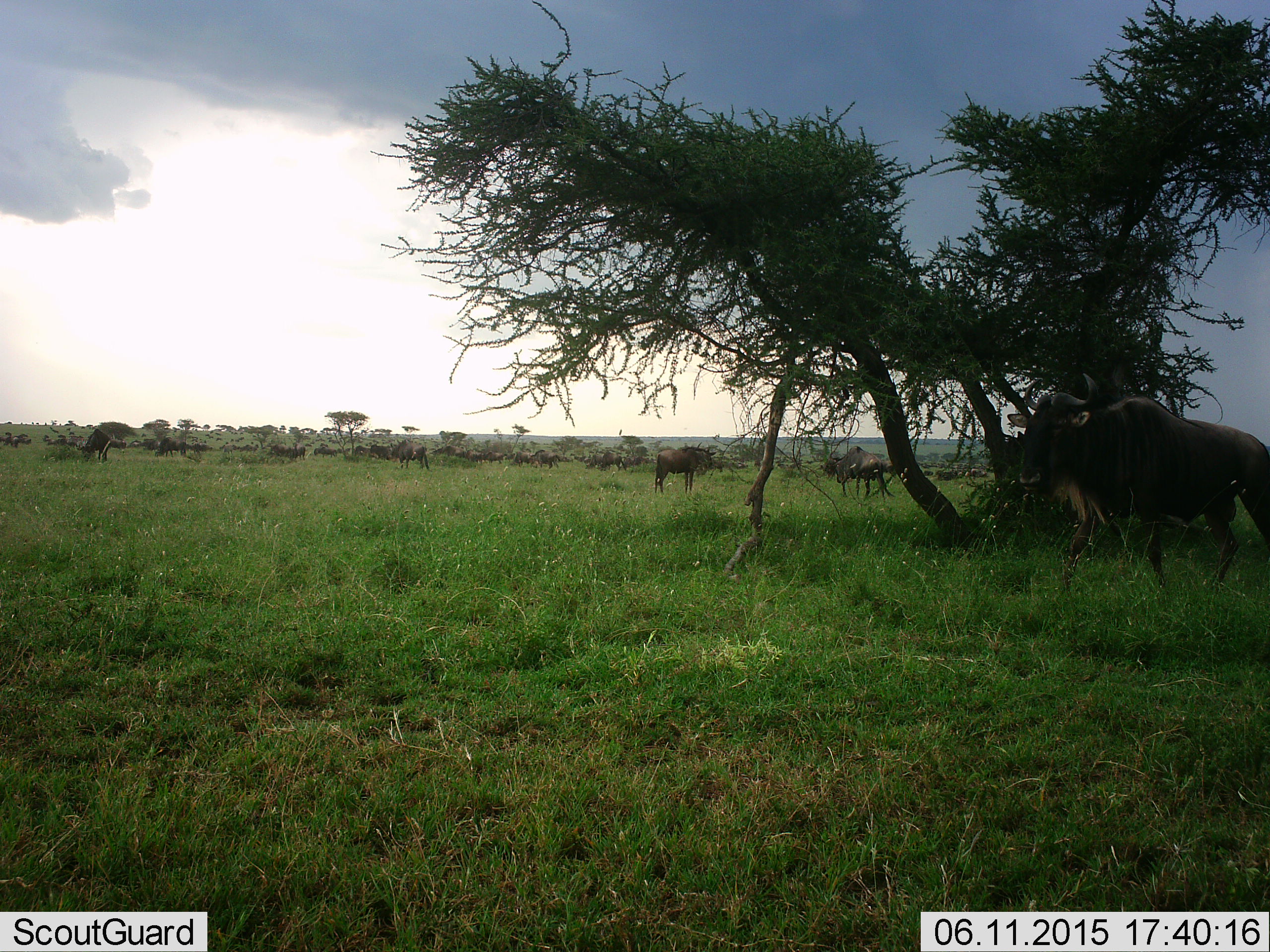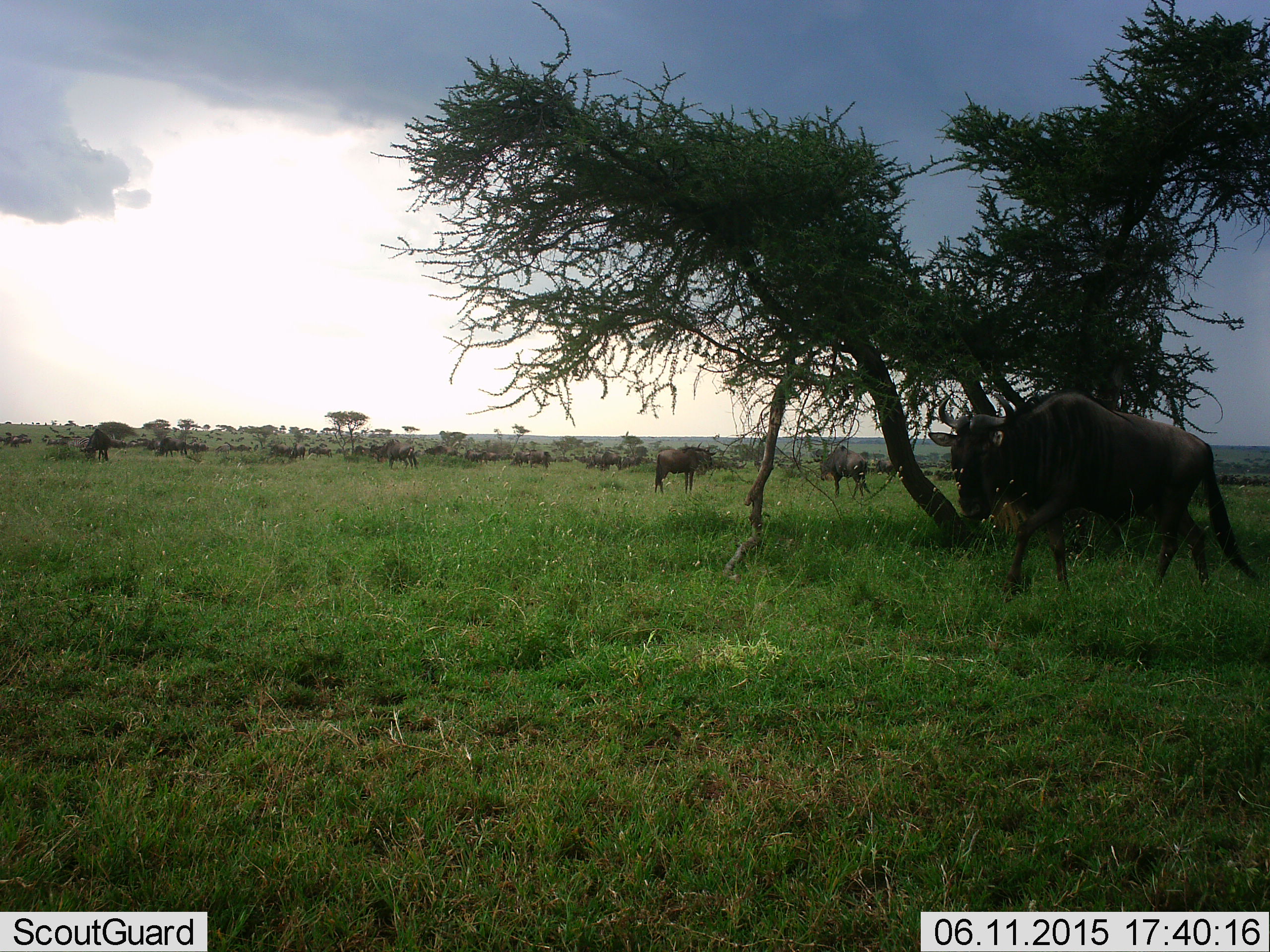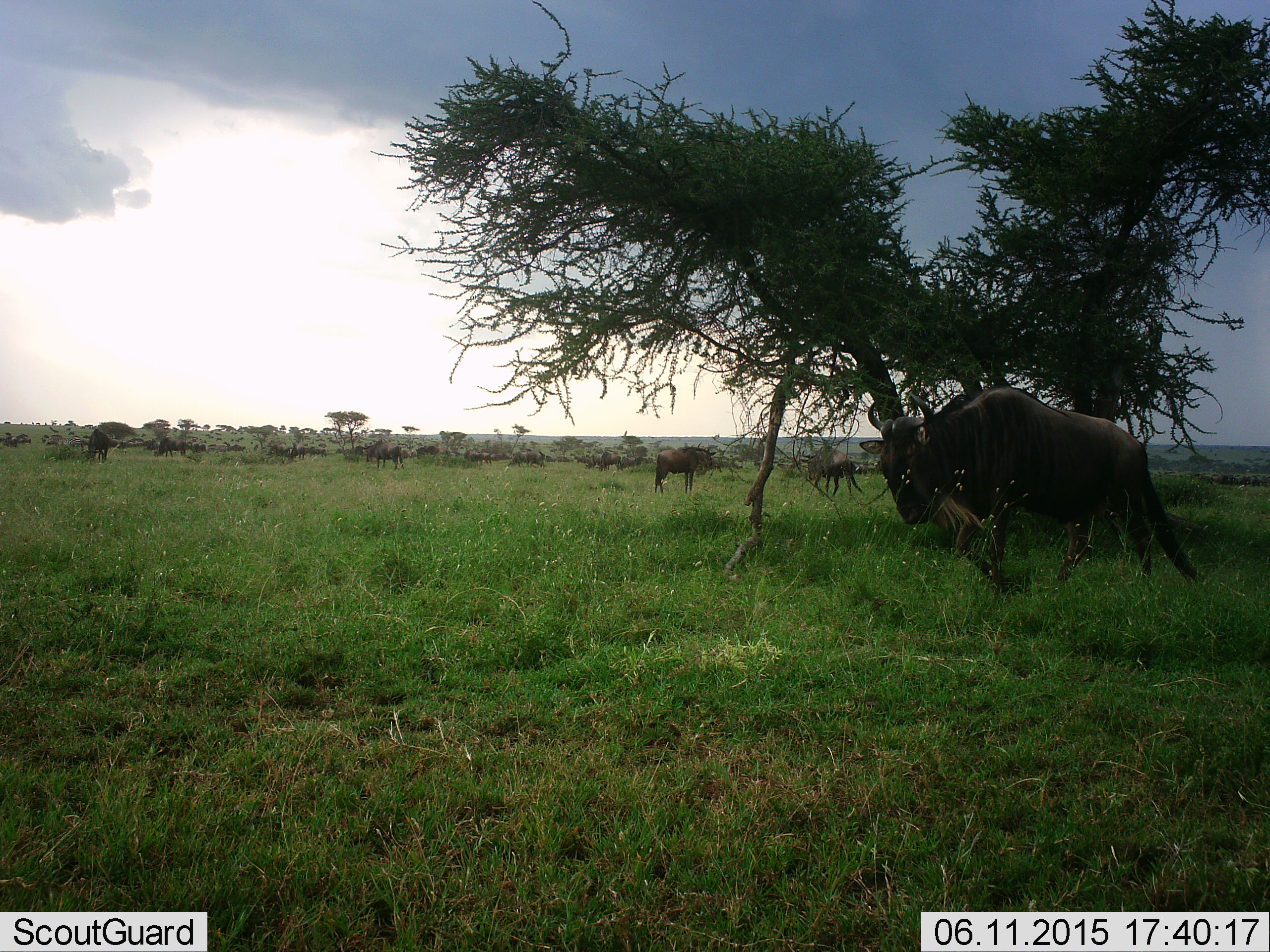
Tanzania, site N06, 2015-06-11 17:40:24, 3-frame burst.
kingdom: Animalia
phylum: Chordata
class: Mammalia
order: Artiodactyla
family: Bovidae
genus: Connochaetes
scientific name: Connochaetes taurinus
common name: blue wildebeest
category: wildebeest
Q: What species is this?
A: Wildebeest (blue wildebeest) (Connochaetes taurinus).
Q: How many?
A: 11-50.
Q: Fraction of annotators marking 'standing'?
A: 60%.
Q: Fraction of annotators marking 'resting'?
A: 0%.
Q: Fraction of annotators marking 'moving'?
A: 80%.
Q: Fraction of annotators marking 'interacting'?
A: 0%.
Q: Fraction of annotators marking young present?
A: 0%.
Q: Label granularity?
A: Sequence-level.